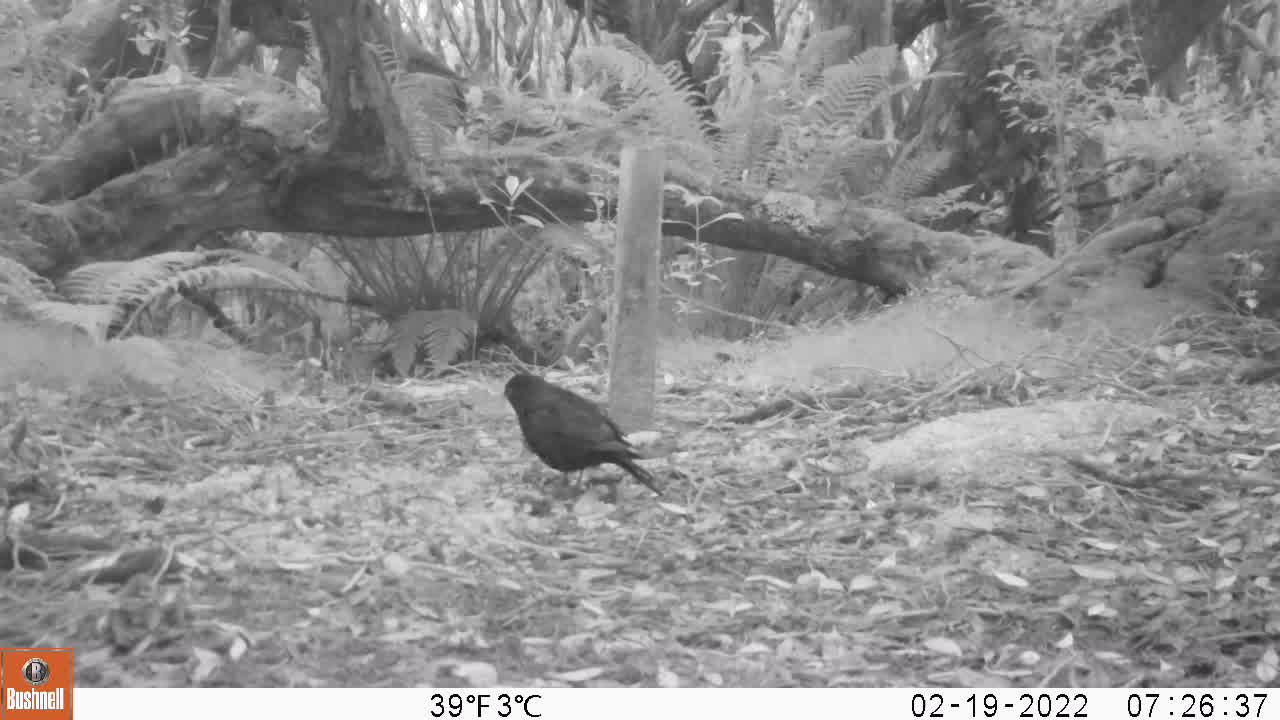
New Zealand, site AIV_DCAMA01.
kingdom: Animalia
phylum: Chordata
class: Aves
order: Passeriformes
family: Turdidae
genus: Turdus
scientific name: Turdus merula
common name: eurasian blackbird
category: blackbird